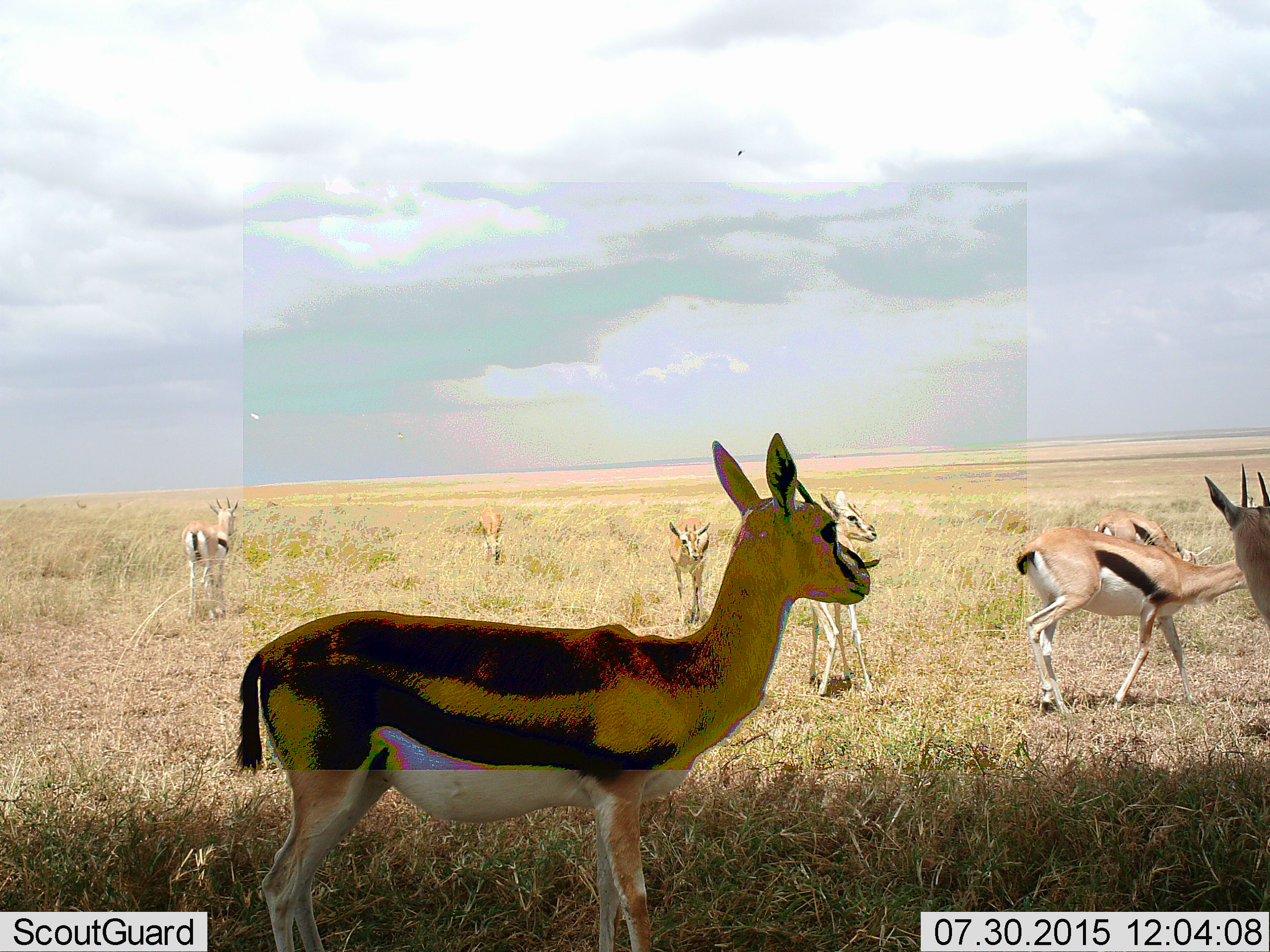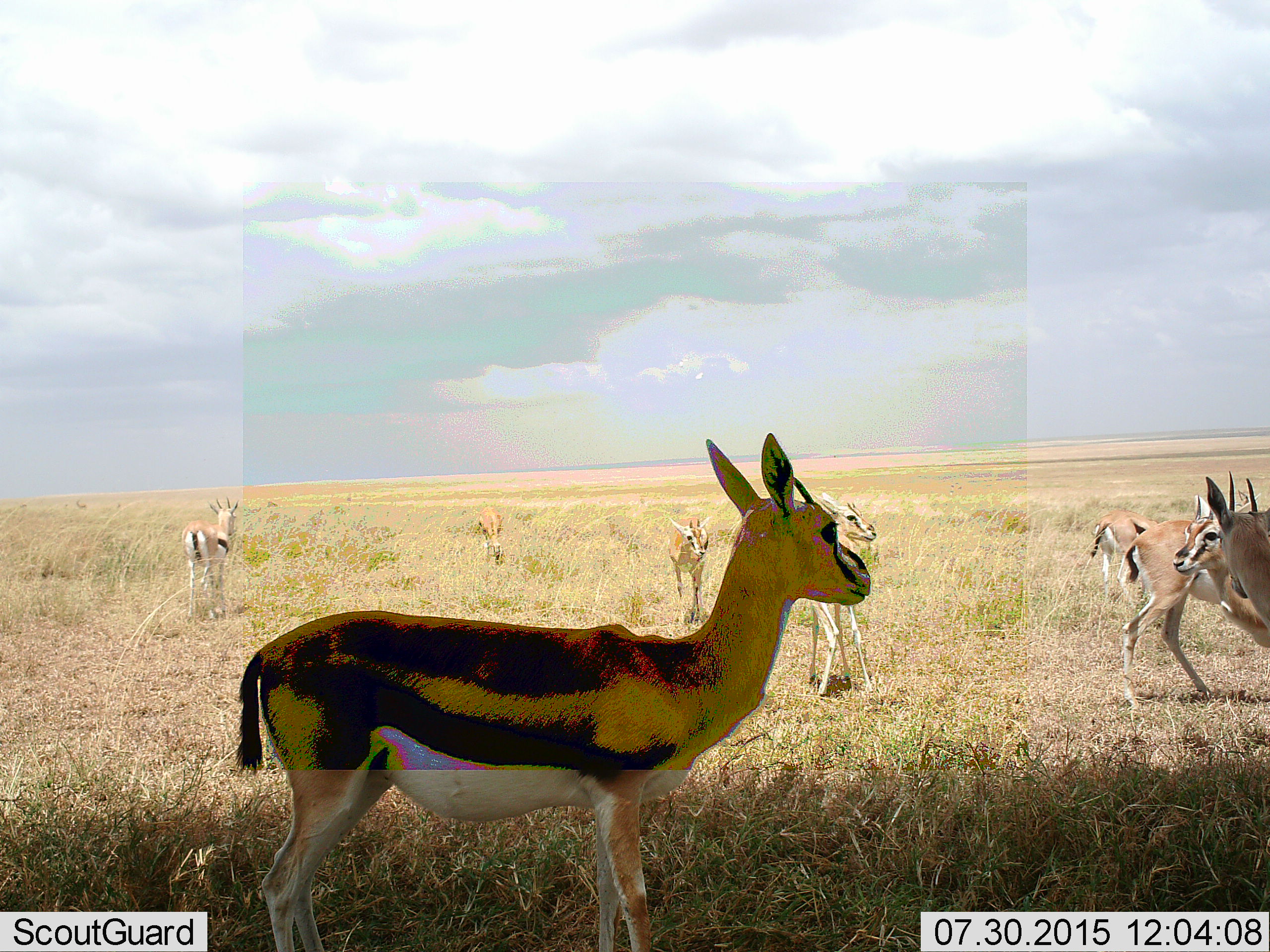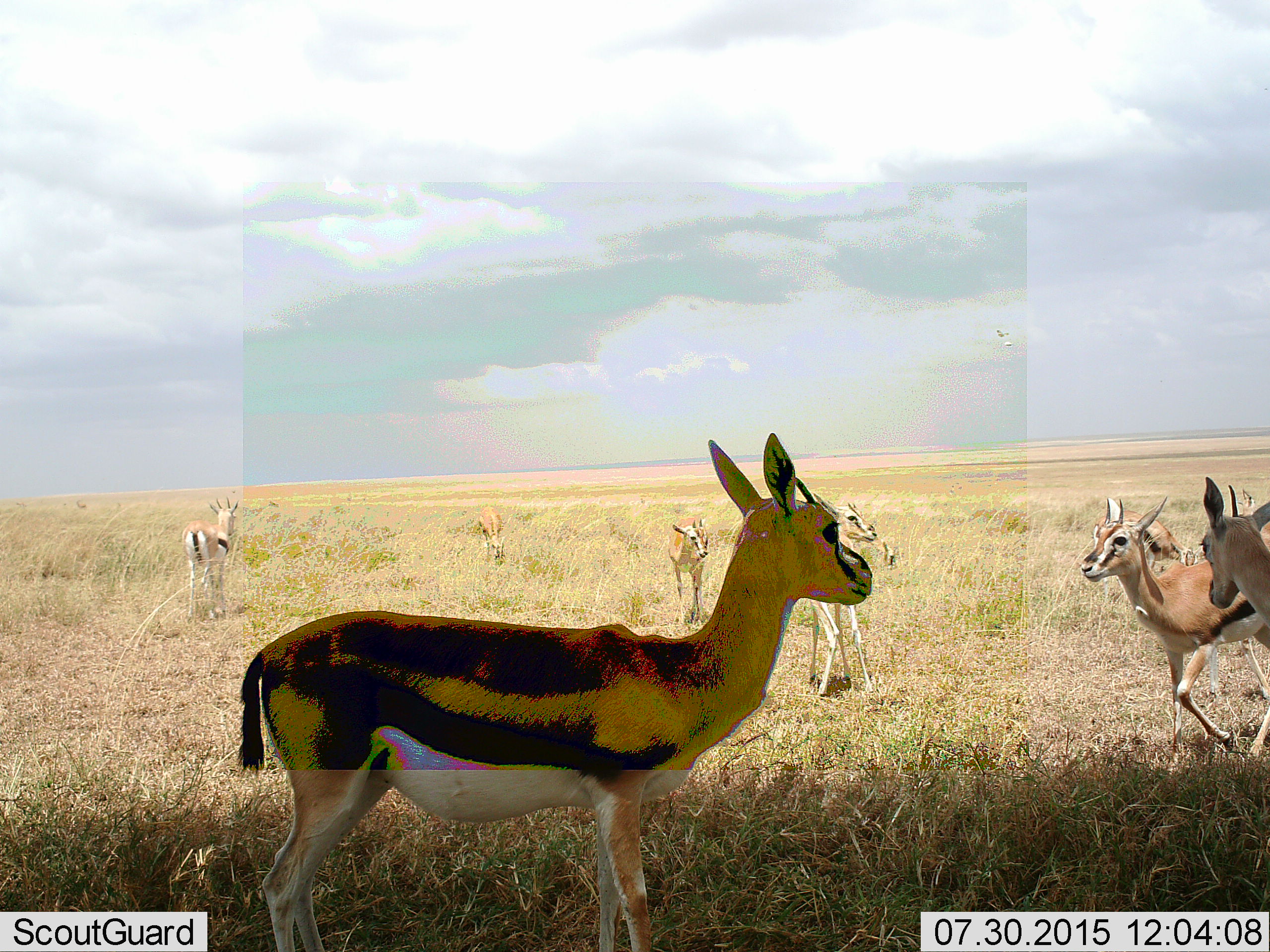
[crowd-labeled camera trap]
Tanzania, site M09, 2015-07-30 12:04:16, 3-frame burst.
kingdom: Animalia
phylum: Chordata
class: Mammalia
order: Artiodactyla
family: Bovidae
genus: Eudorcas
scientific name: Eudorcas thomsonii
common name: thomson's gazelle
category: gazellethomsons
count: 9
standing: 78%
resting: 0%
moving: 56%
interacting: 0%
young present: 11%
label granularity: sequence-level